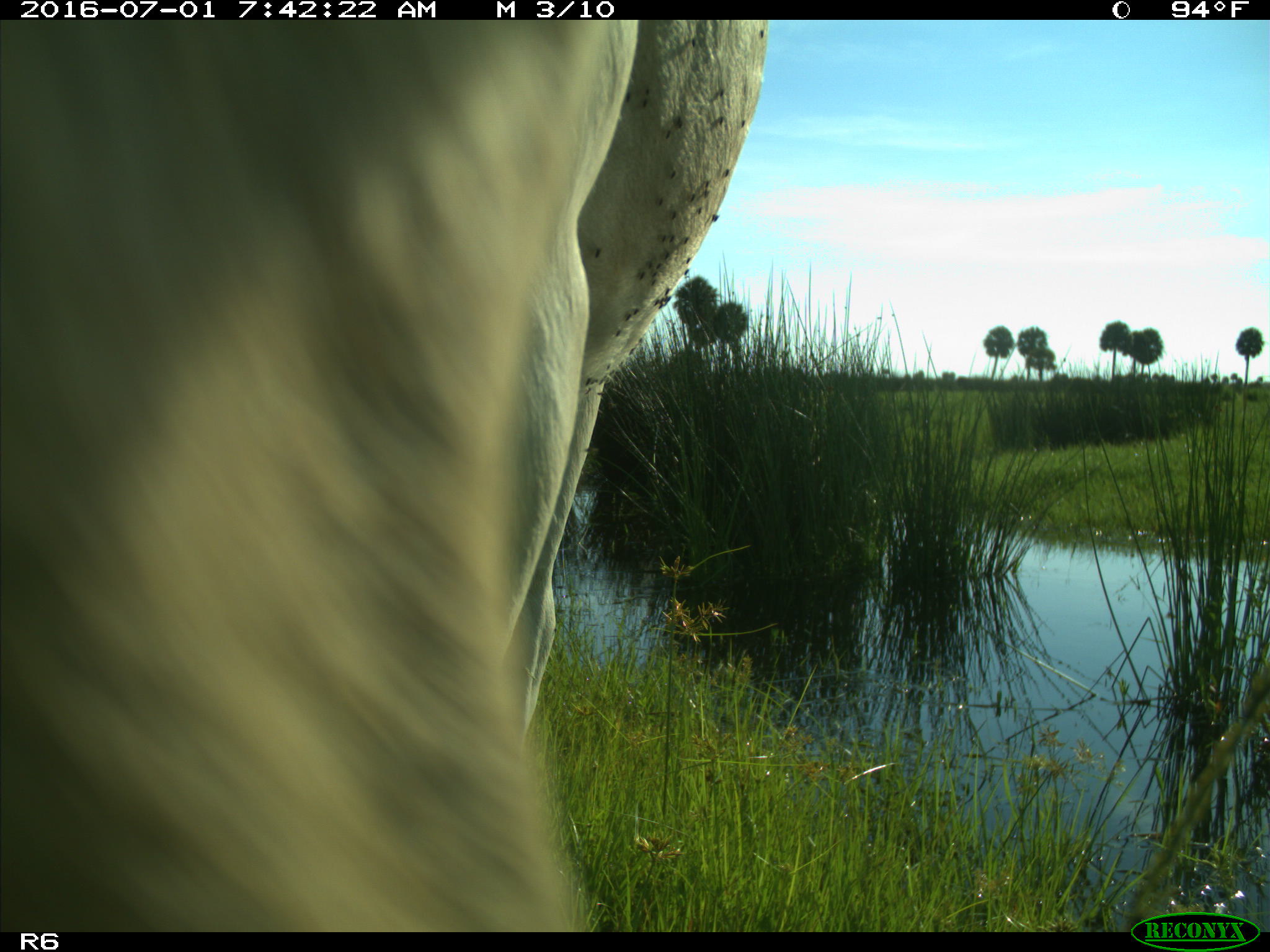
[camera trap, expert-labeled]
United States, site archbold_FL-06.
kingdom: Animalia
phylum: Chordata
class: Mammalia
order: Artiodactyla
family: Bovidae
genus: Bos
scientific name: Bos taurus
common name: domestic cow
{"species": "Bos taurus (domestic cow)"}